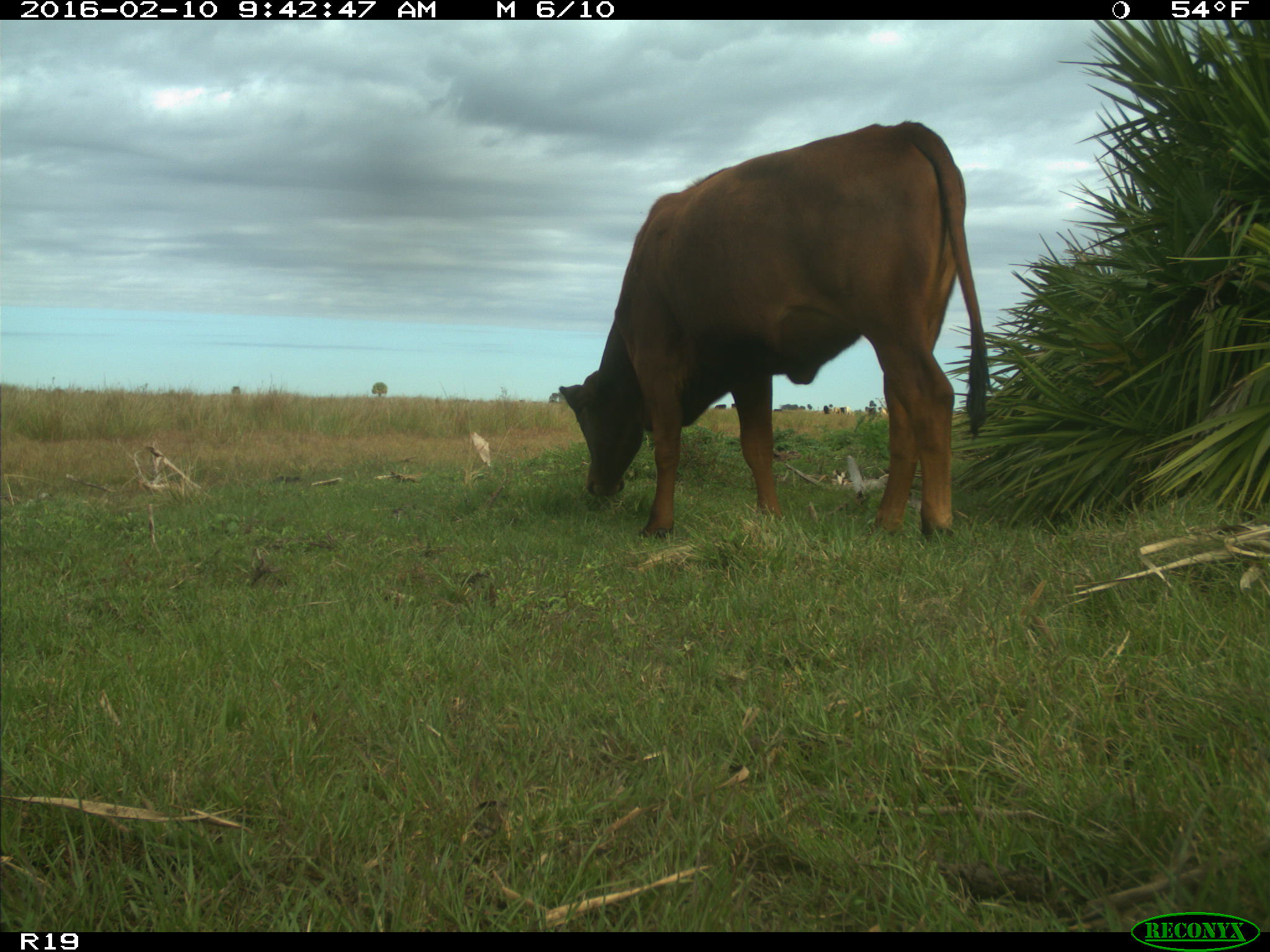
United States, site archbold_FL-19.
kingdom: Animalia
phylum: Chordata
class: Mammalia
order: Artiodactyla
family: Bovidae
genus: Bos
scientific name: Bos taurus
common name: domestic cow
Bos taurus (domestic cow).